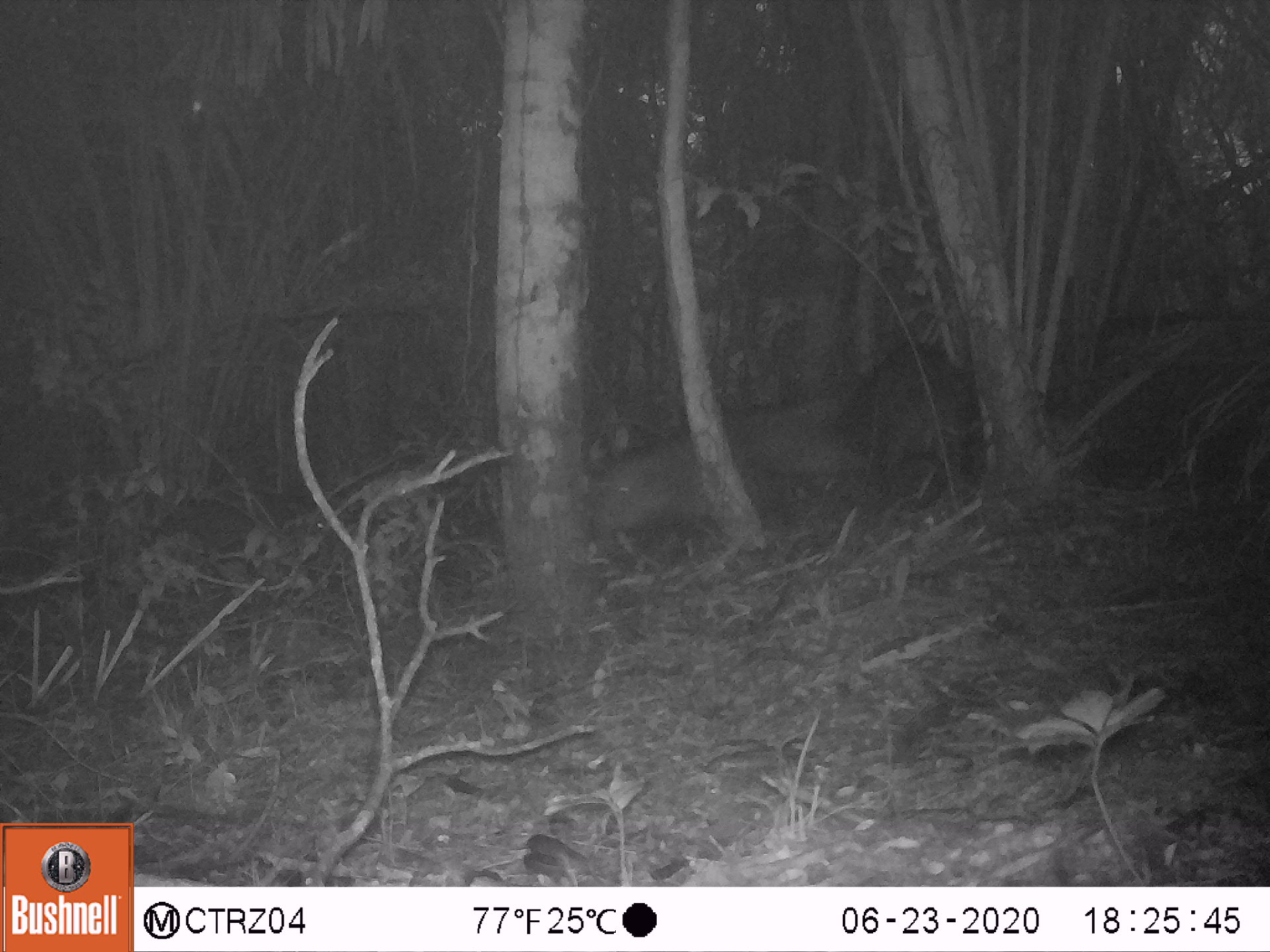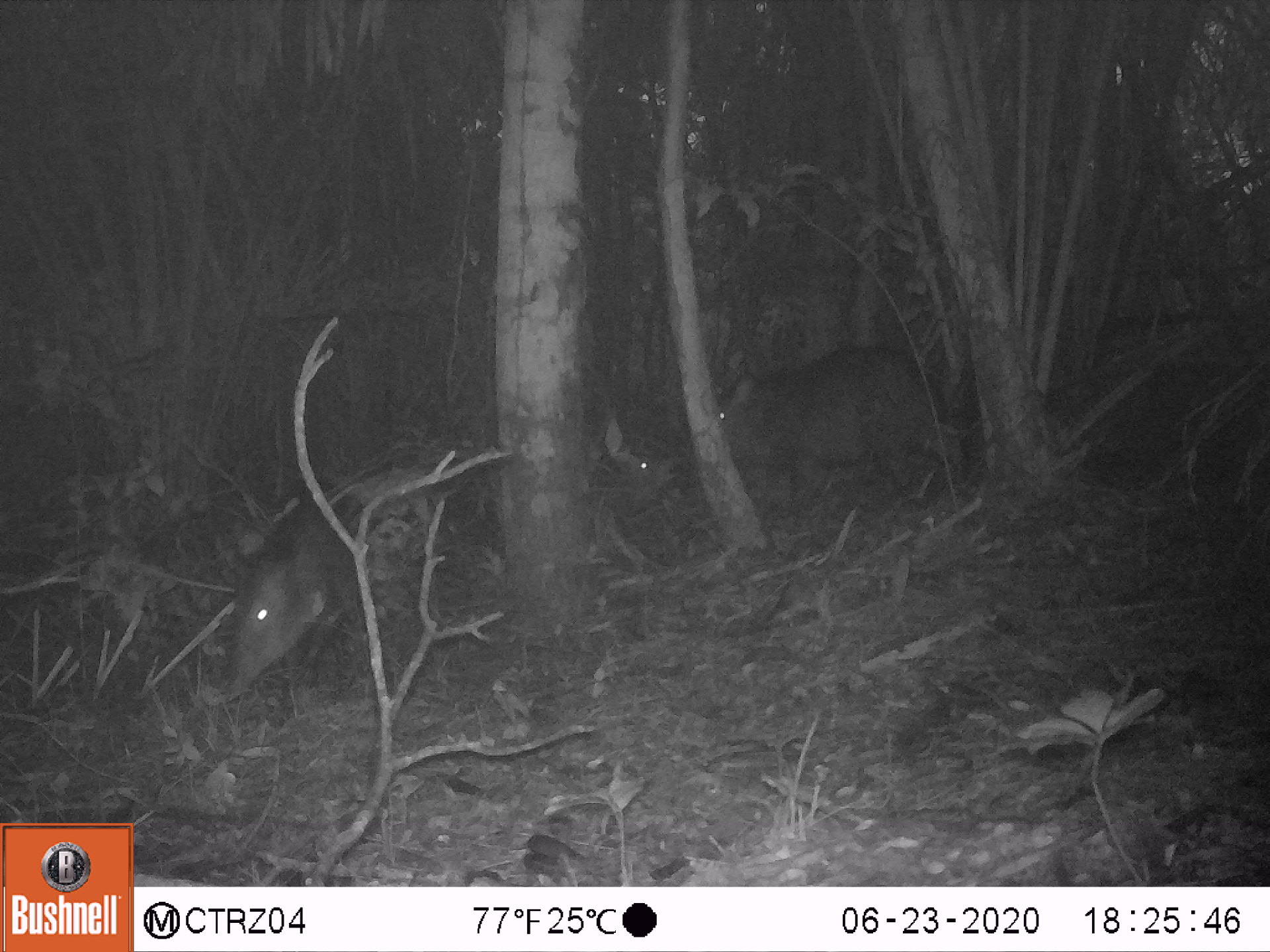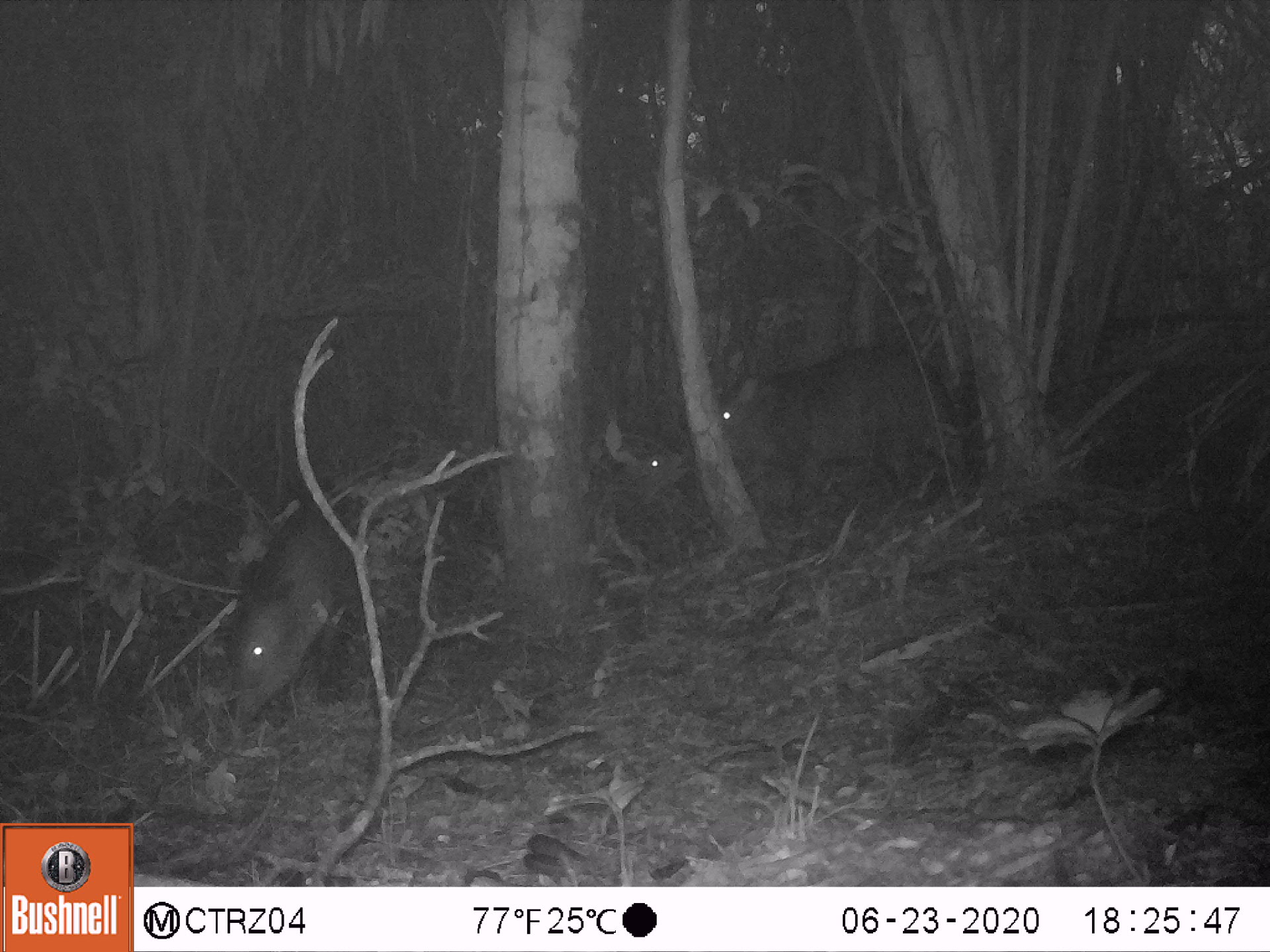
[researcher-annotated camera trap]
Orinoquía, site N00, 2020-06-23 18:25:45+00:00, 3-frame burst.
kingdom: Animalia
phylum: Chordata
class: Mammalia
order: Artiodactyla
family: Tayassuidae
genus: Pecari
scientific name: Pecari tajacu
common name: collared peccary